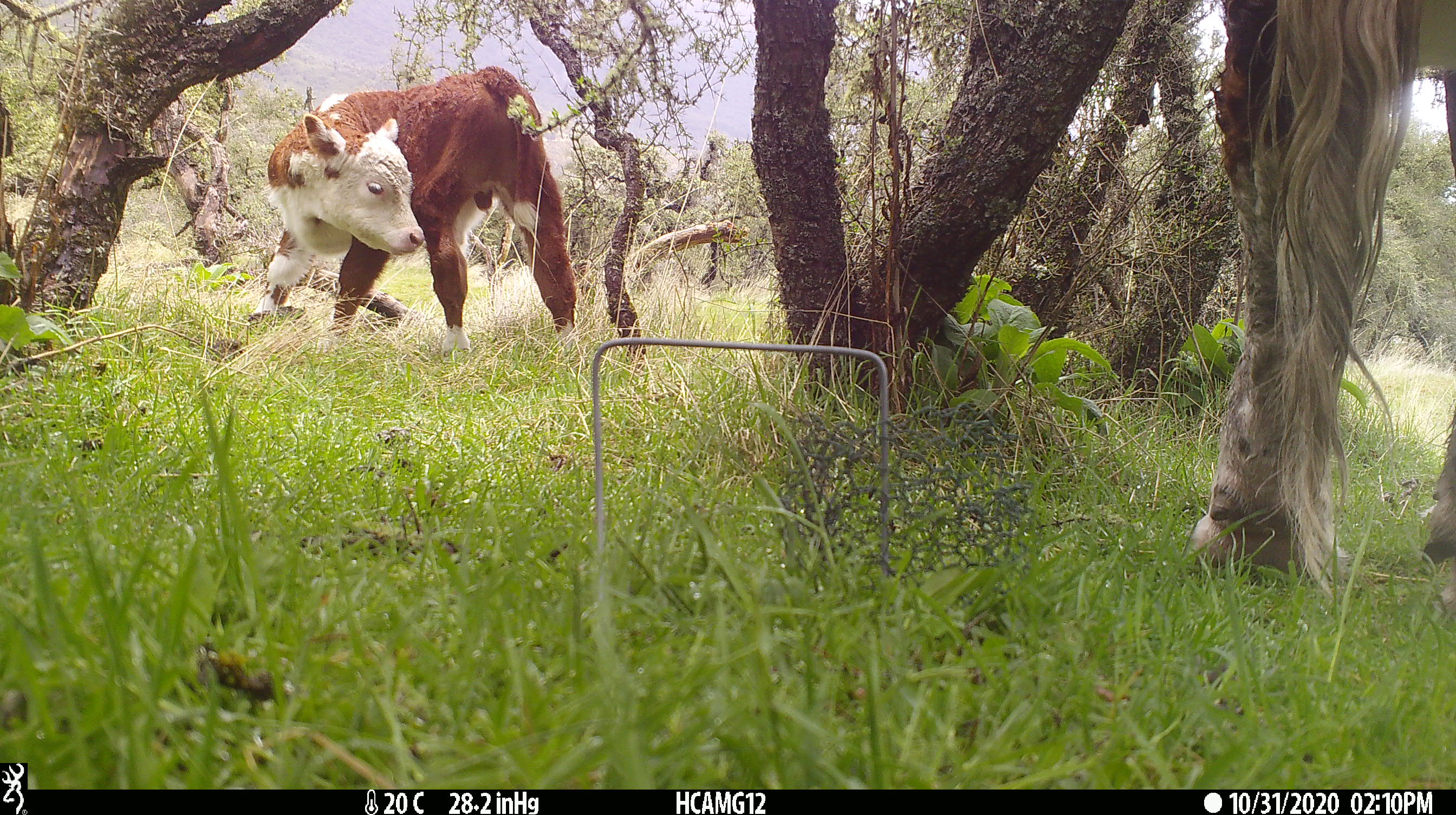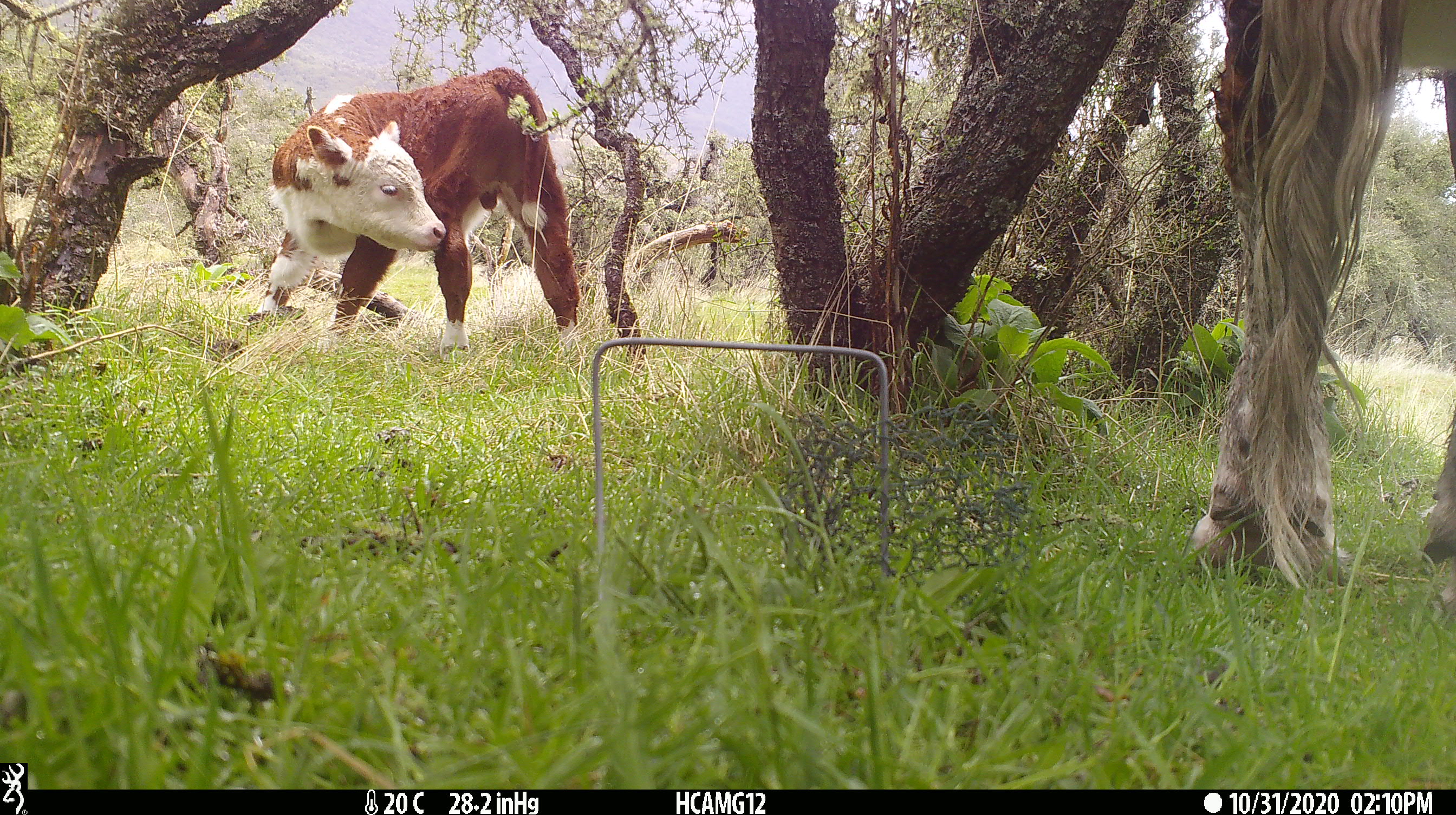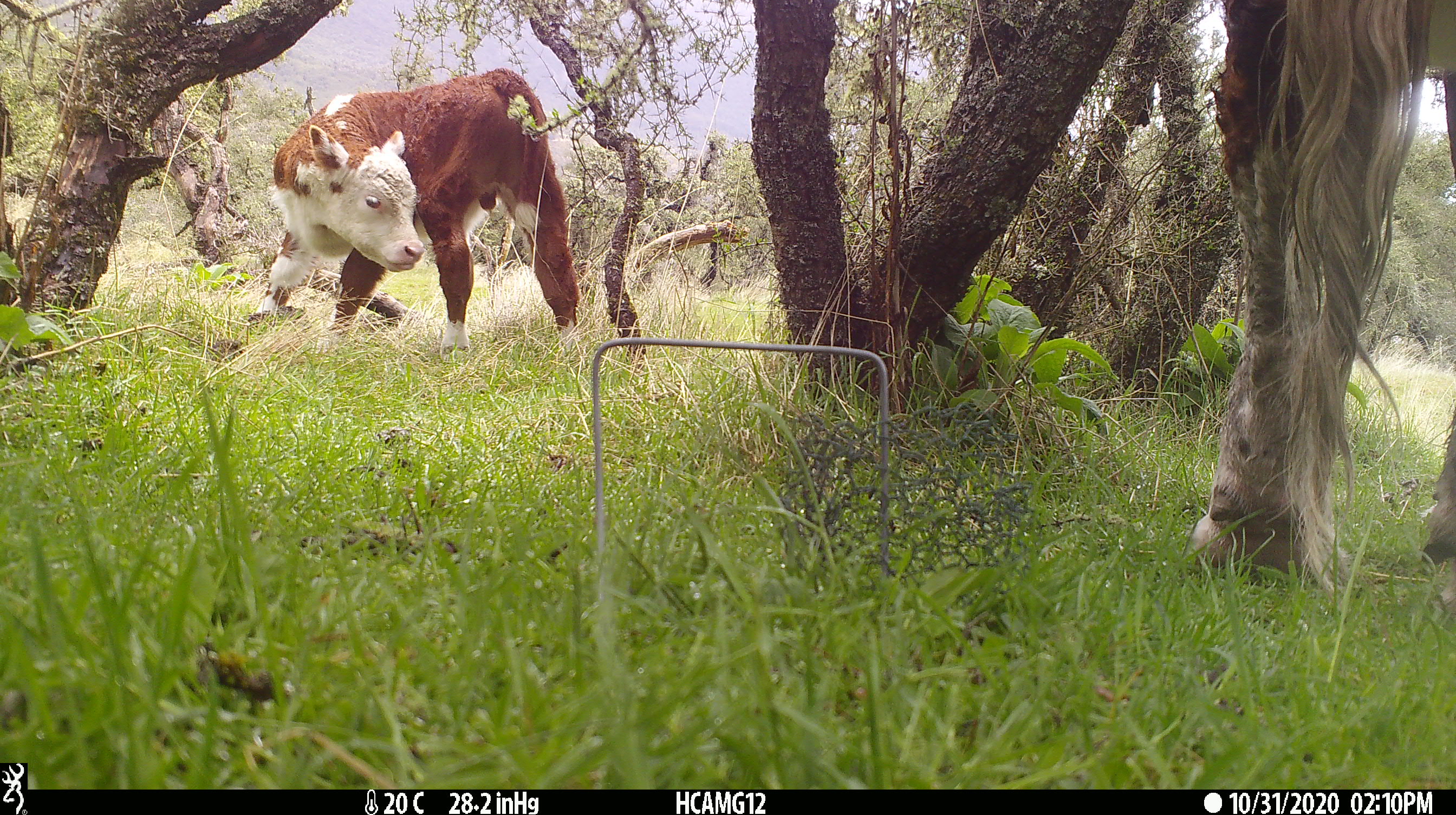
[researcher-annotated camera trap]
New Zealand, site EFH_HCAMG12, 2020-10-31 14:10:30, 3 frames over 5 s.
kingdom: Animalia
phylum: Chordata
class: Mammalia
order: Artiodactyla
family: Bovidae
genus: Bos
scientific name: Bos taurus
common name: domestic cow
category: cow